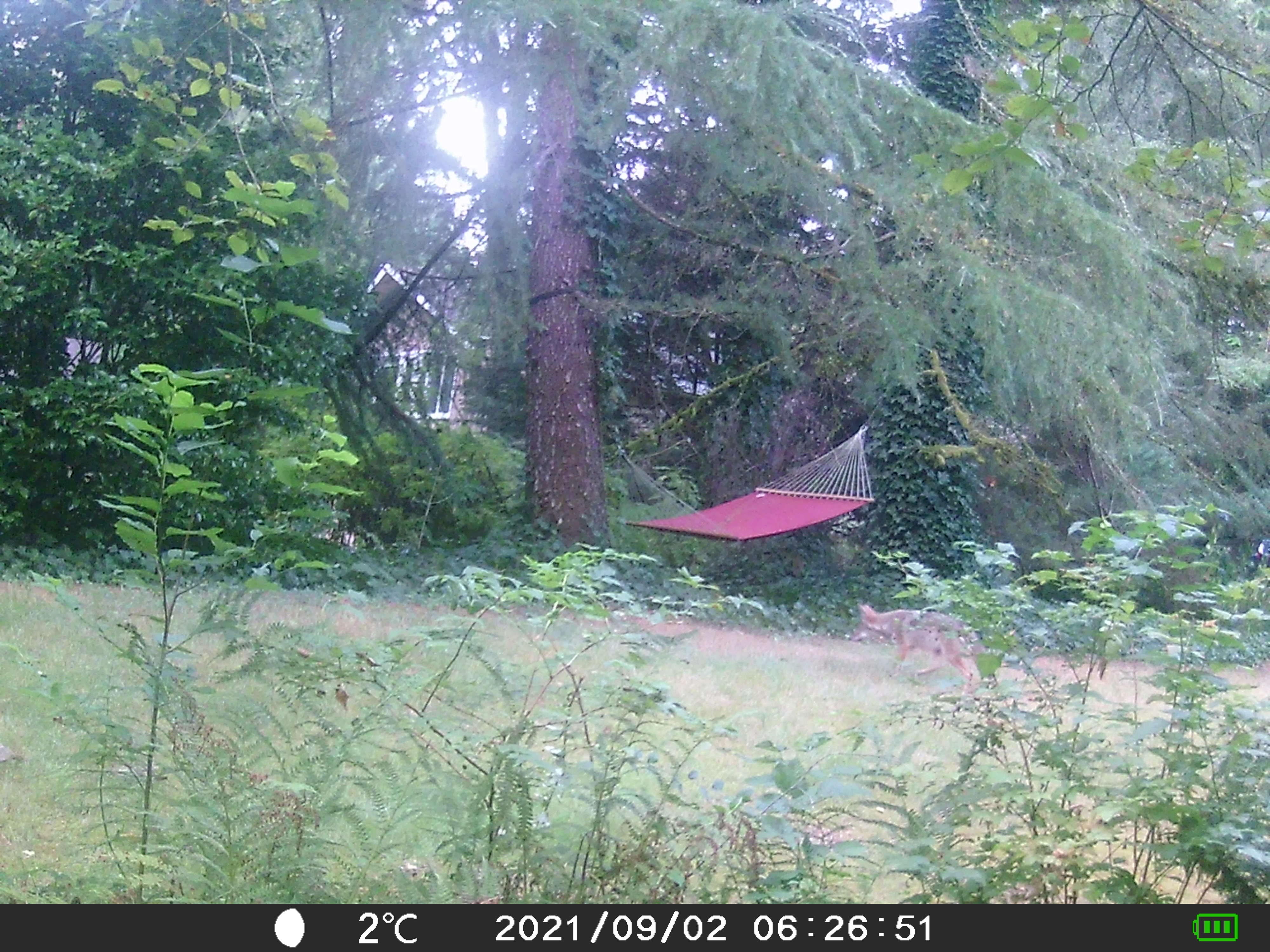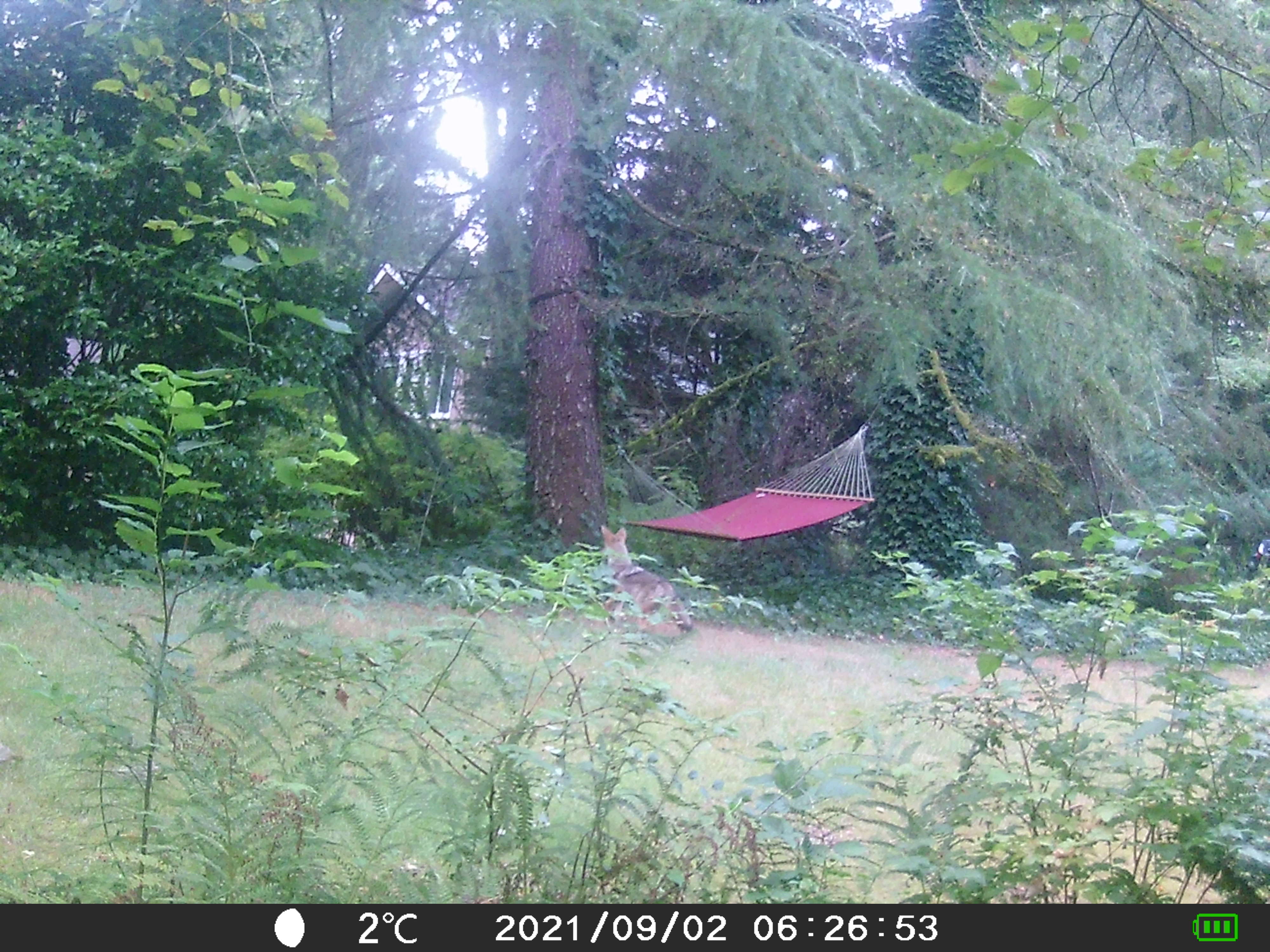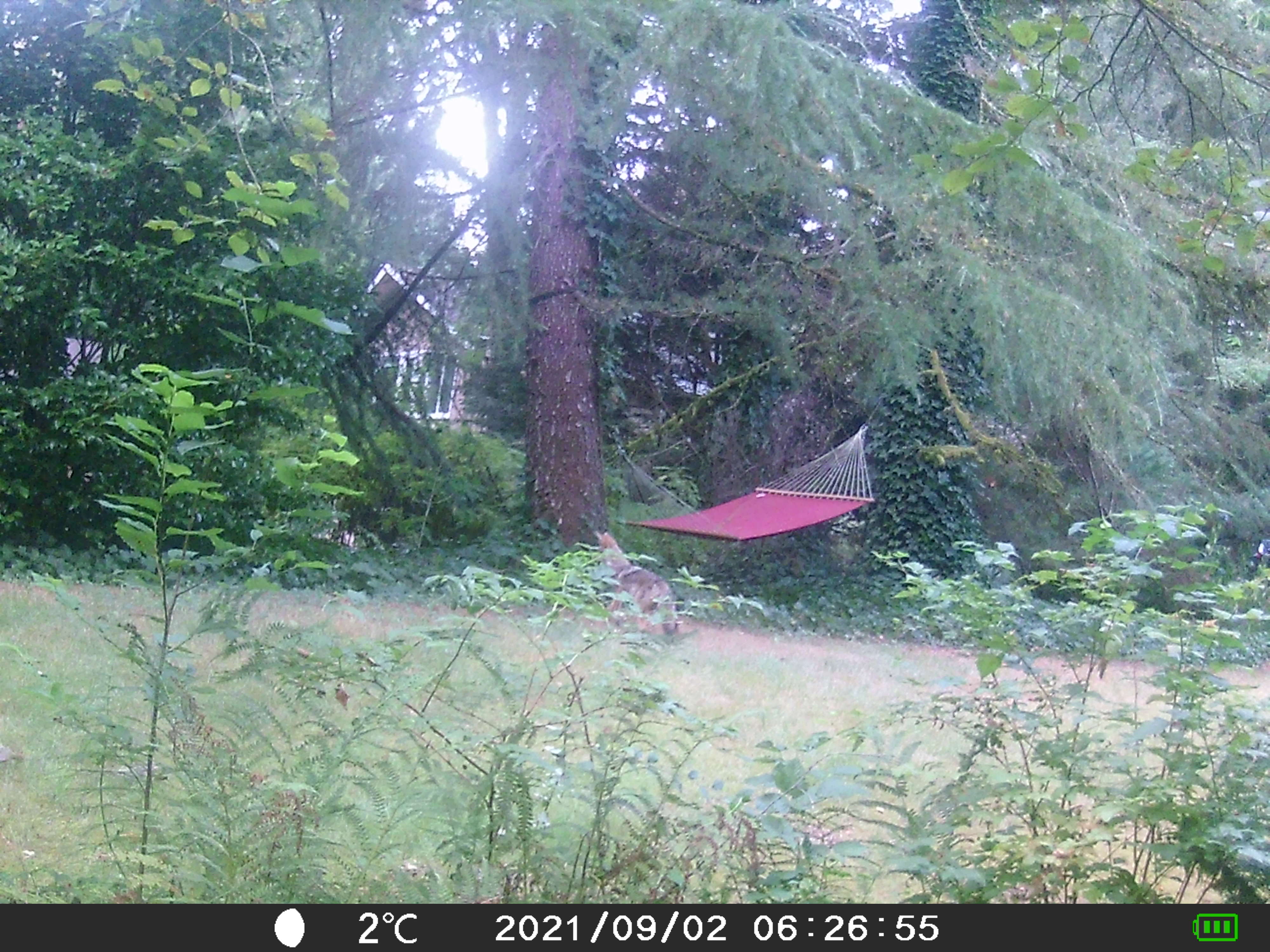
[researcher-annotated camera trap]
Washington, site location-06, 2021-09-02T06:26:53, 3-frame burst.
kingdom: Animalia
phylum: Chordata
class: Mammalia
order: Carnivora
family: Canidae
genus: Canis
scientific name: Canis latrans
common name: coyote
Coyote (Canis latrans).